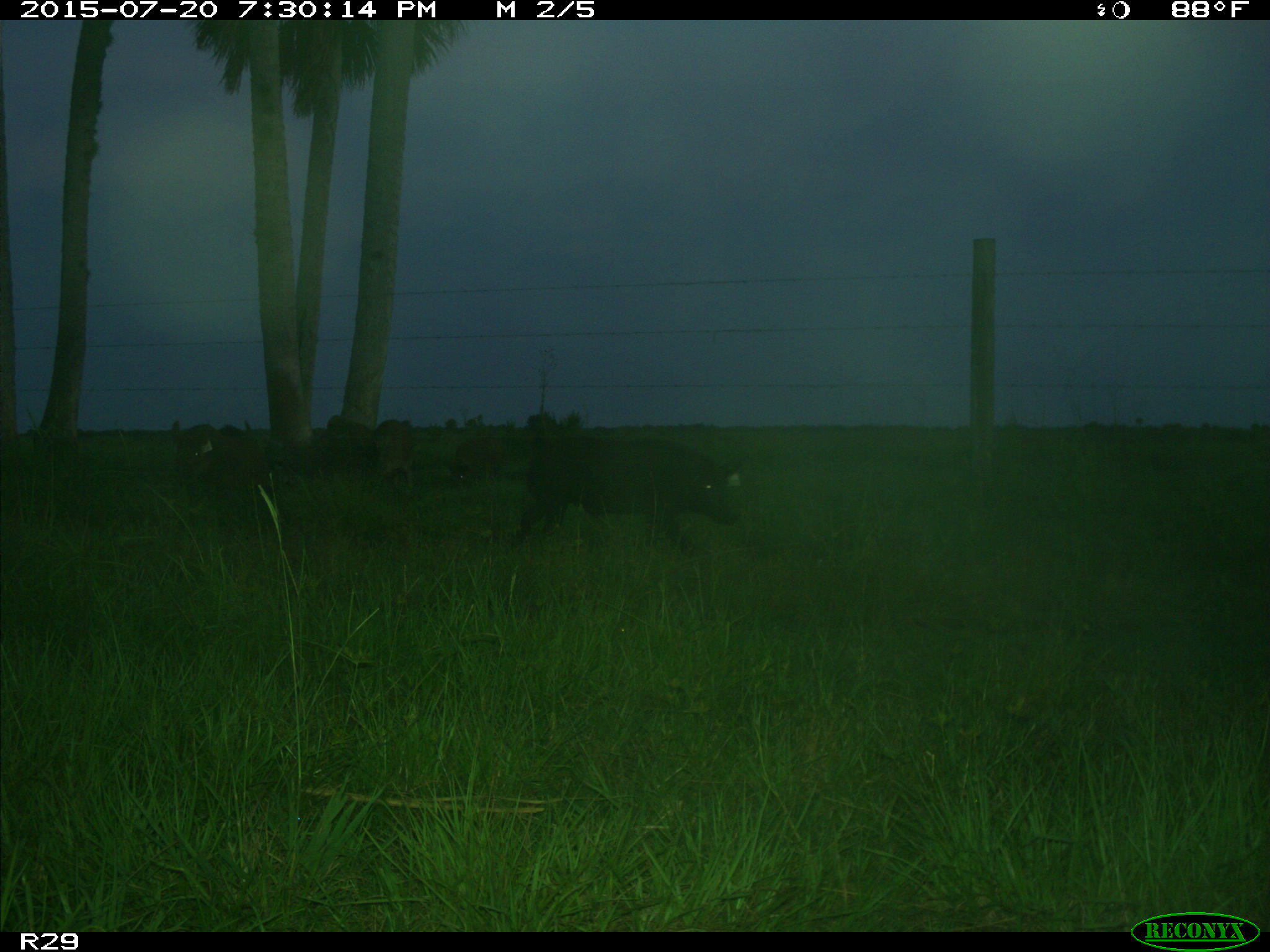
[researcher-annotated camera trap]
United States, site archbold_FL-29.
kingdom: Animalia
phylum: Chordata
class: Mammalia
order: Artiodactyla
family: Suidae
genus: Sus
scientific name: Sus scrofa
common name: wild boar